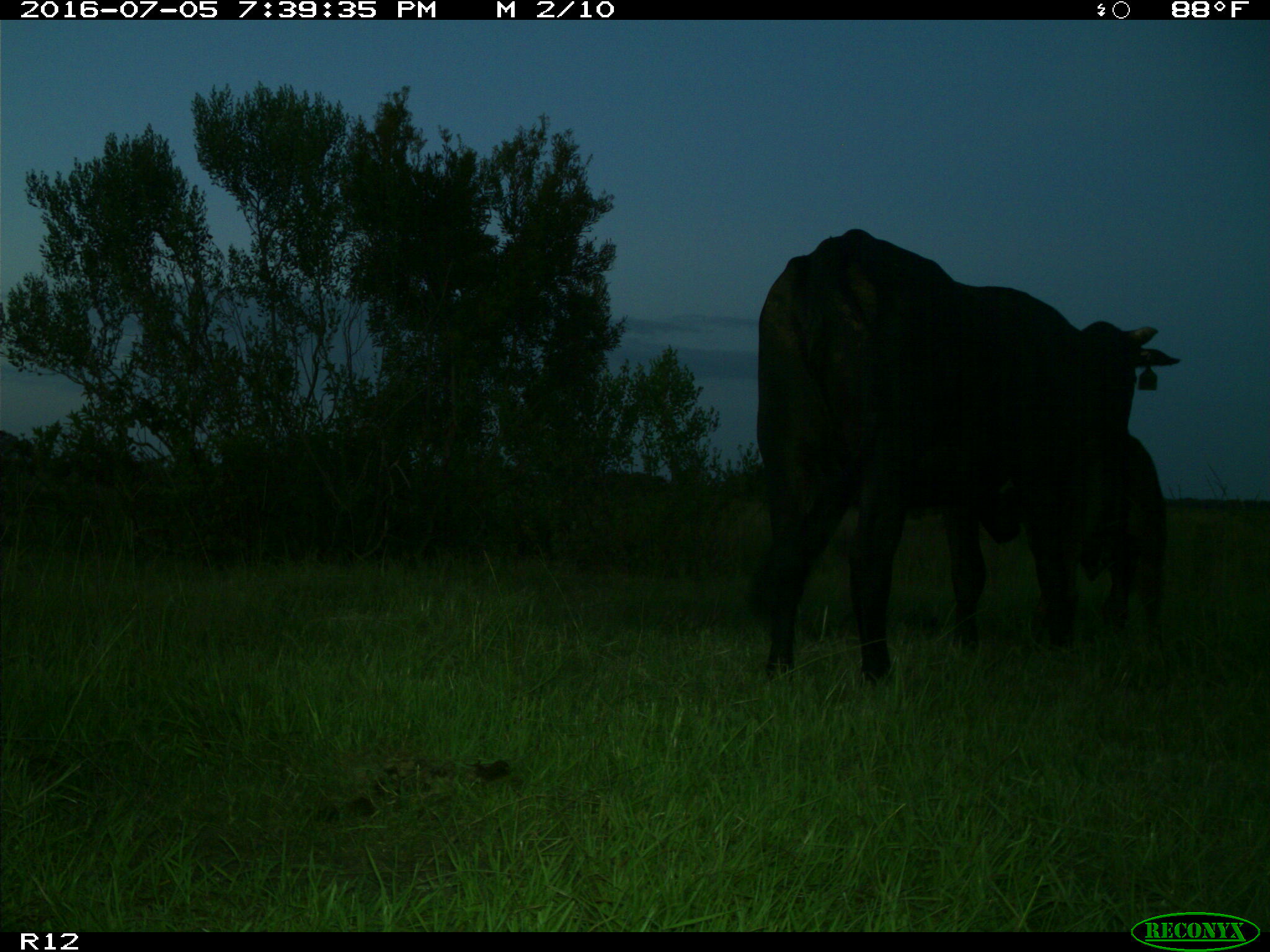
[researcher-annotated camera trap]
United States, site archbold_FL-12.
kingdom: Animalia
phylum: Chordata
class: Mammalia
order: Artiodactyla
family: Bovidae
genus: Bos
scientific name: Bos taurus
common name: domestic cow